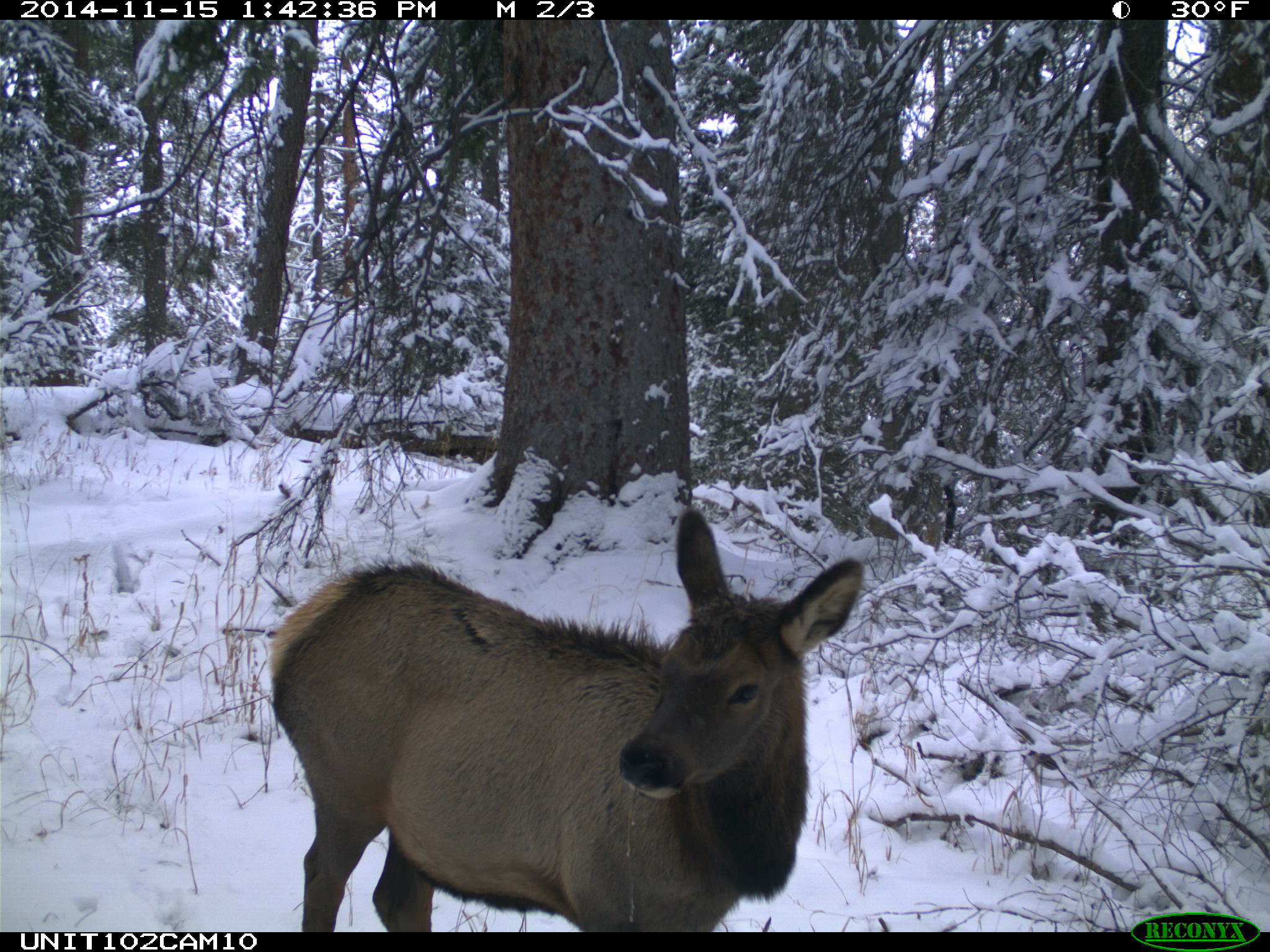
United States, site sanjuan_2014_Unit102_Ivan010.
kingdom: Animalia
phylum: Chordata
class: Mammalia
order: Artiodactyla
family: Cervidae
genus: Cervus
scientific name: Cervus elaphus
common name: red deer